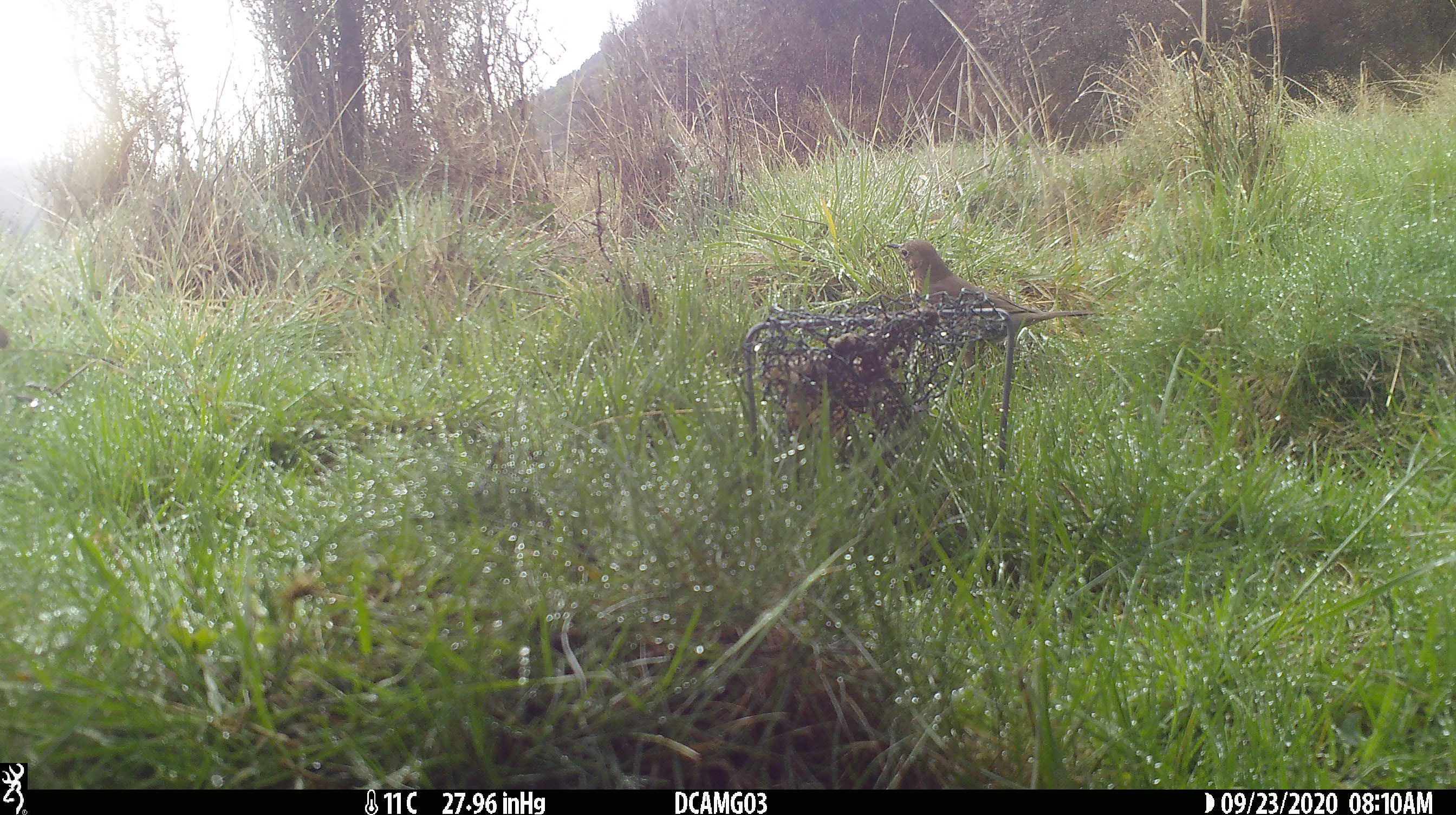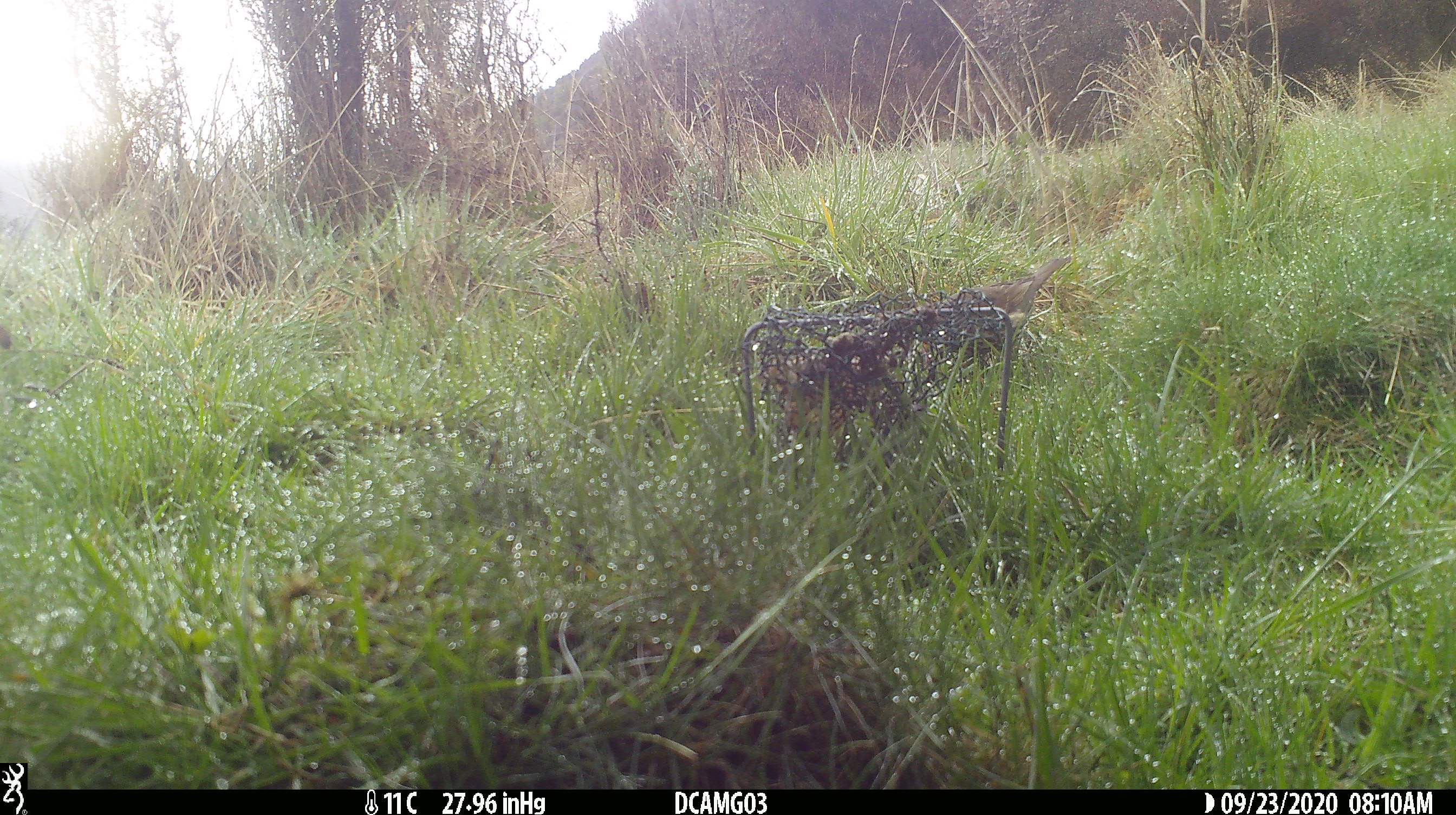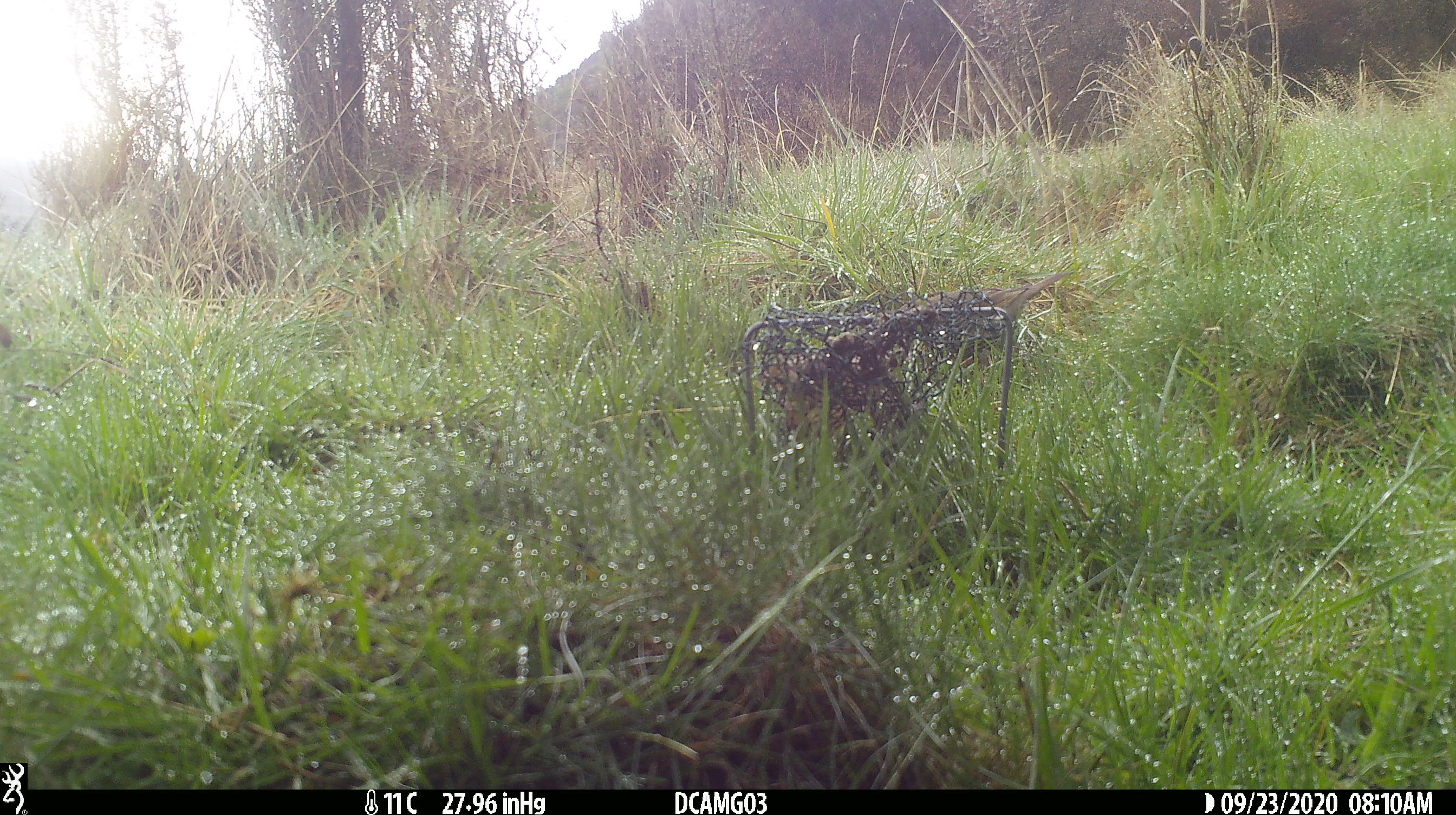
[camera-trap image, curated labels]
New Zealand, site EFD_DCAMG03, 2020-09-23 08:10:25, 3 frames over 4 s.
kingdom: Animalia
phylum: Chordata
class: Aves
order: Passeriformes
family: Turdidae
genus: Turdus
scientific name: Turdus philomelos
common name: song thrush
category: thrush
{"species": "thrush (song thrush) (Turdus philomelos)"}